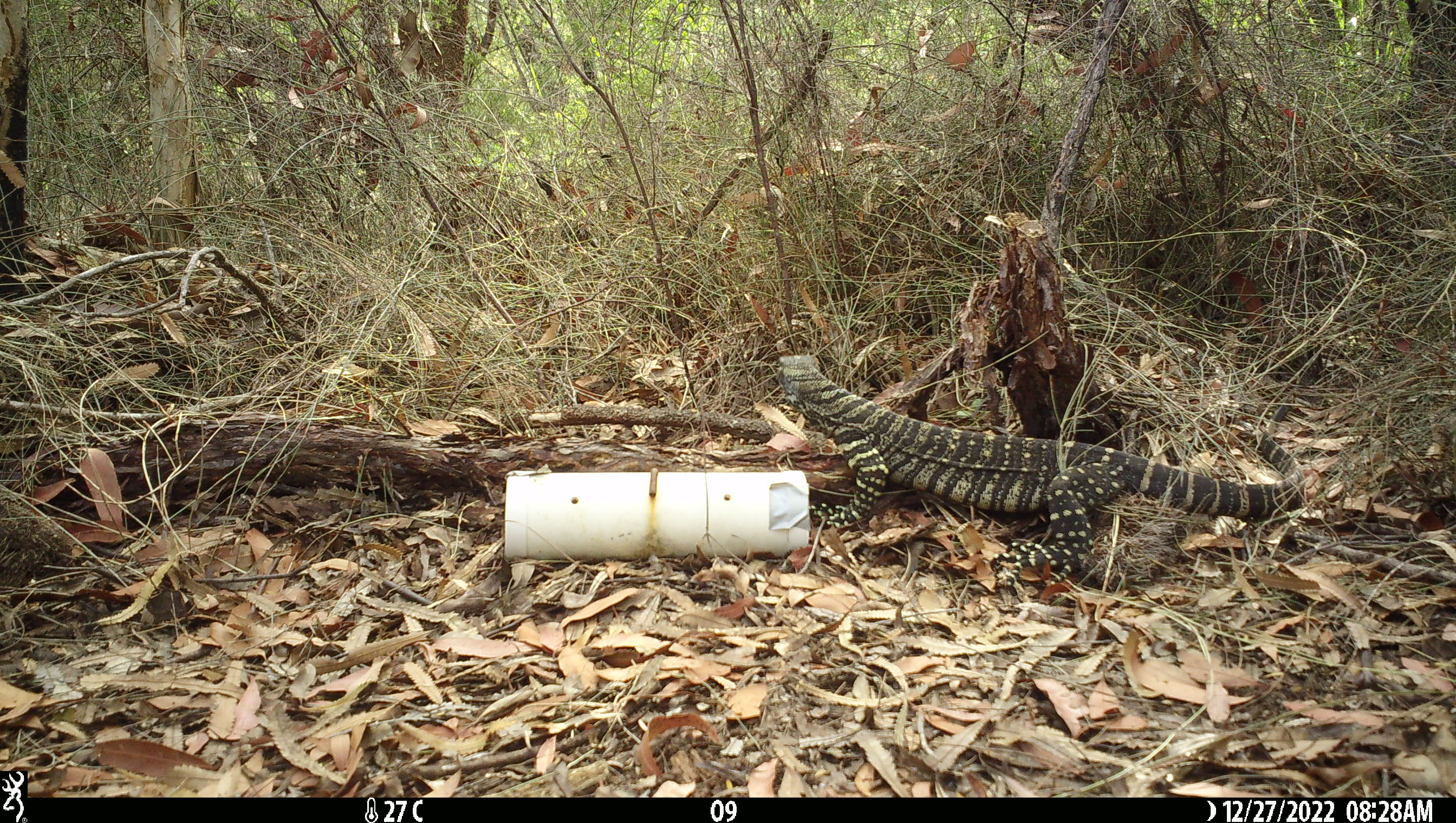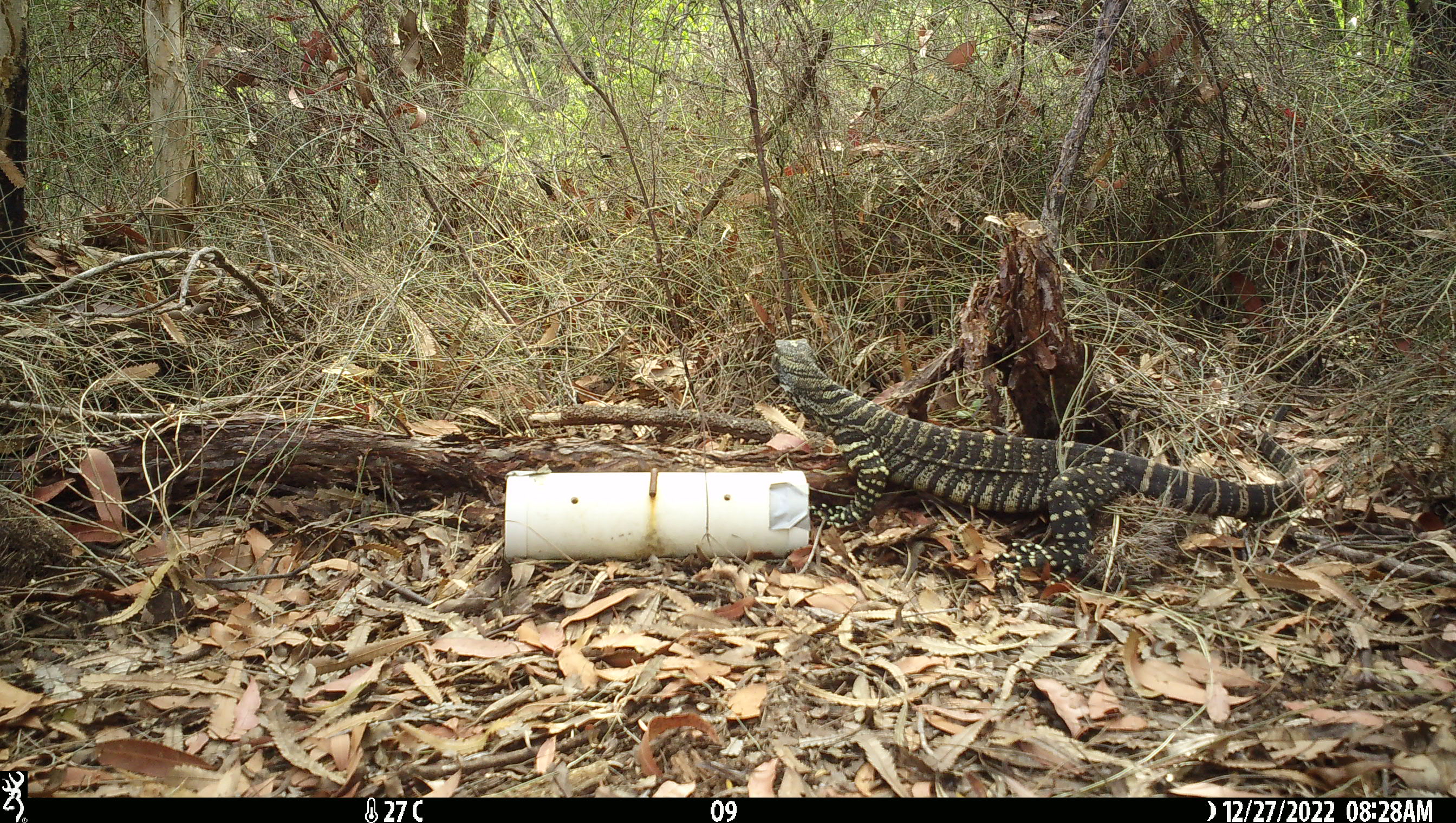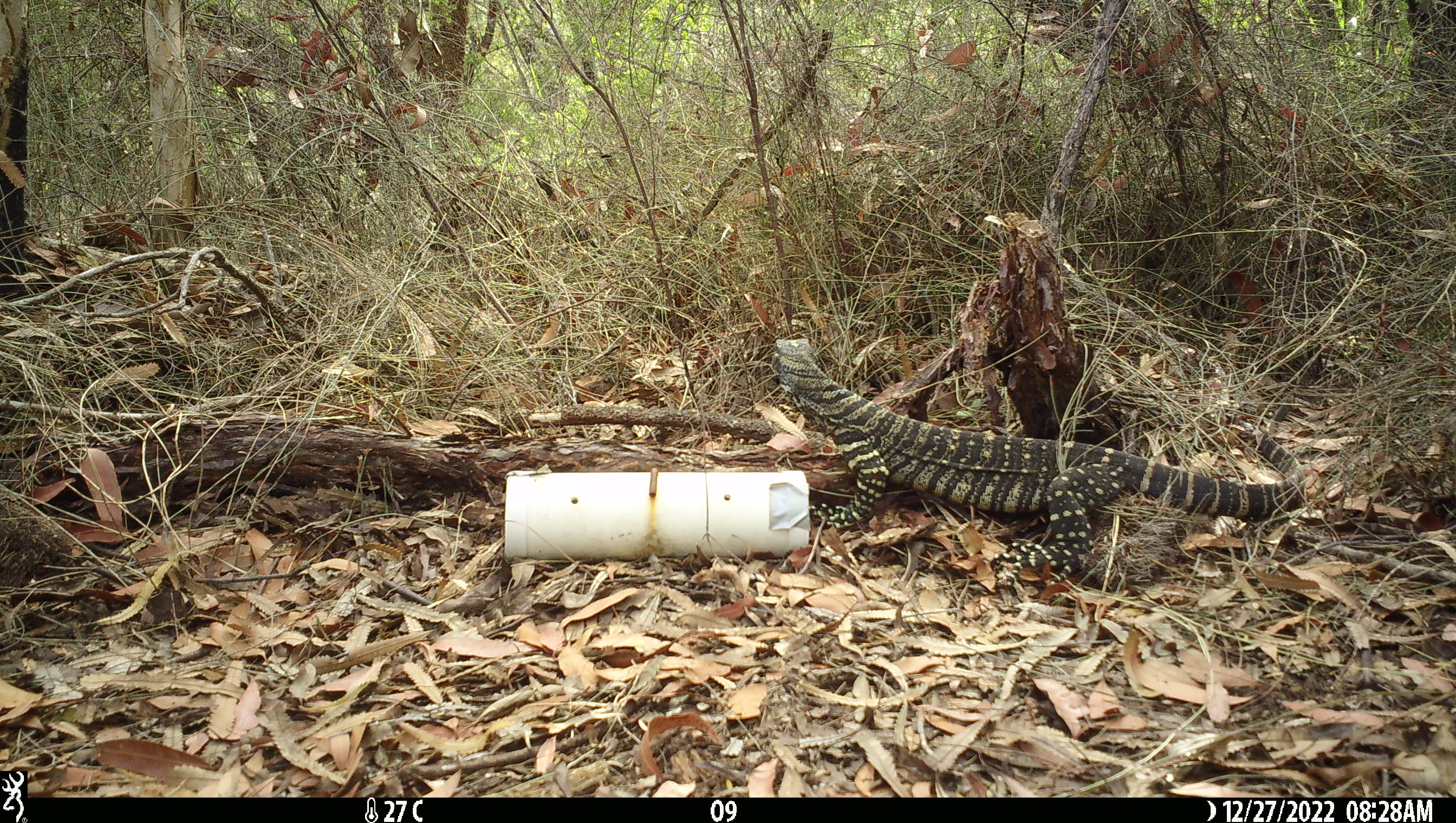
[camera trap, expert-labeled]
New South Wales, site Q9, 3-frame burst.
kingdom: Animalia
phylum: Chordata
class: Reptilia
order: Squamata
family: Varanidae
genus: Varanus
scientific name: Varanus varius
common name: lace monitor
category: goanna